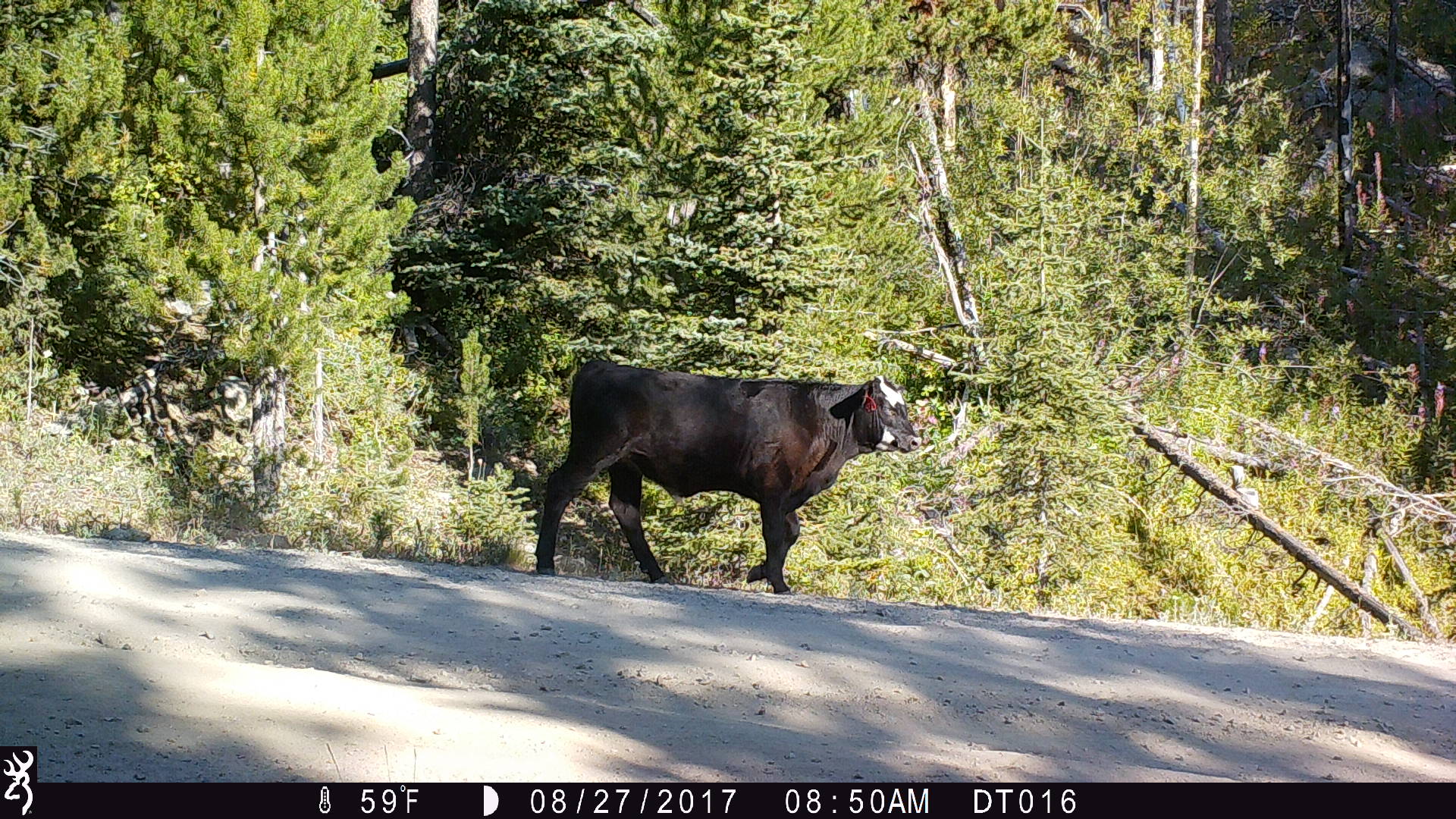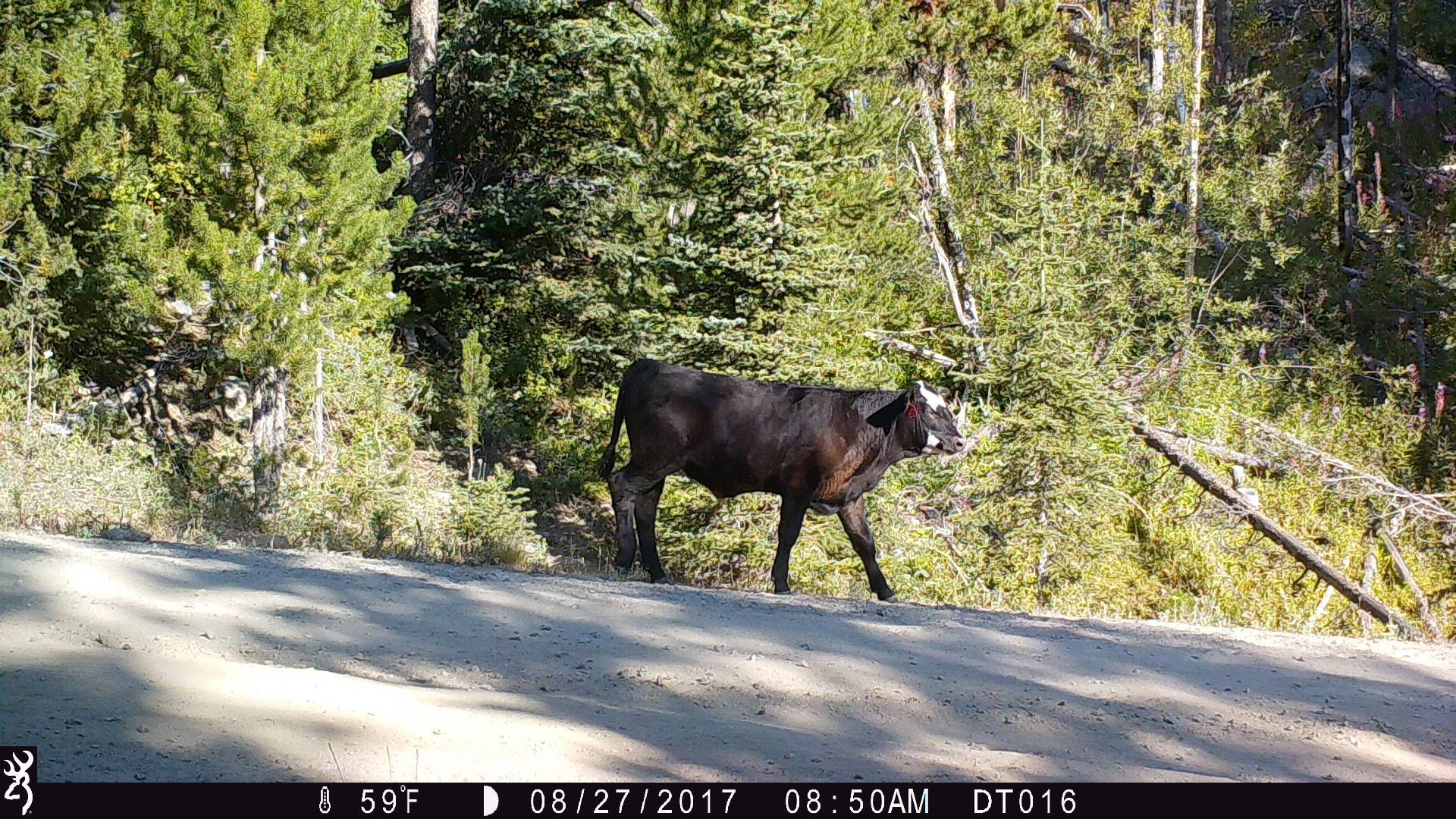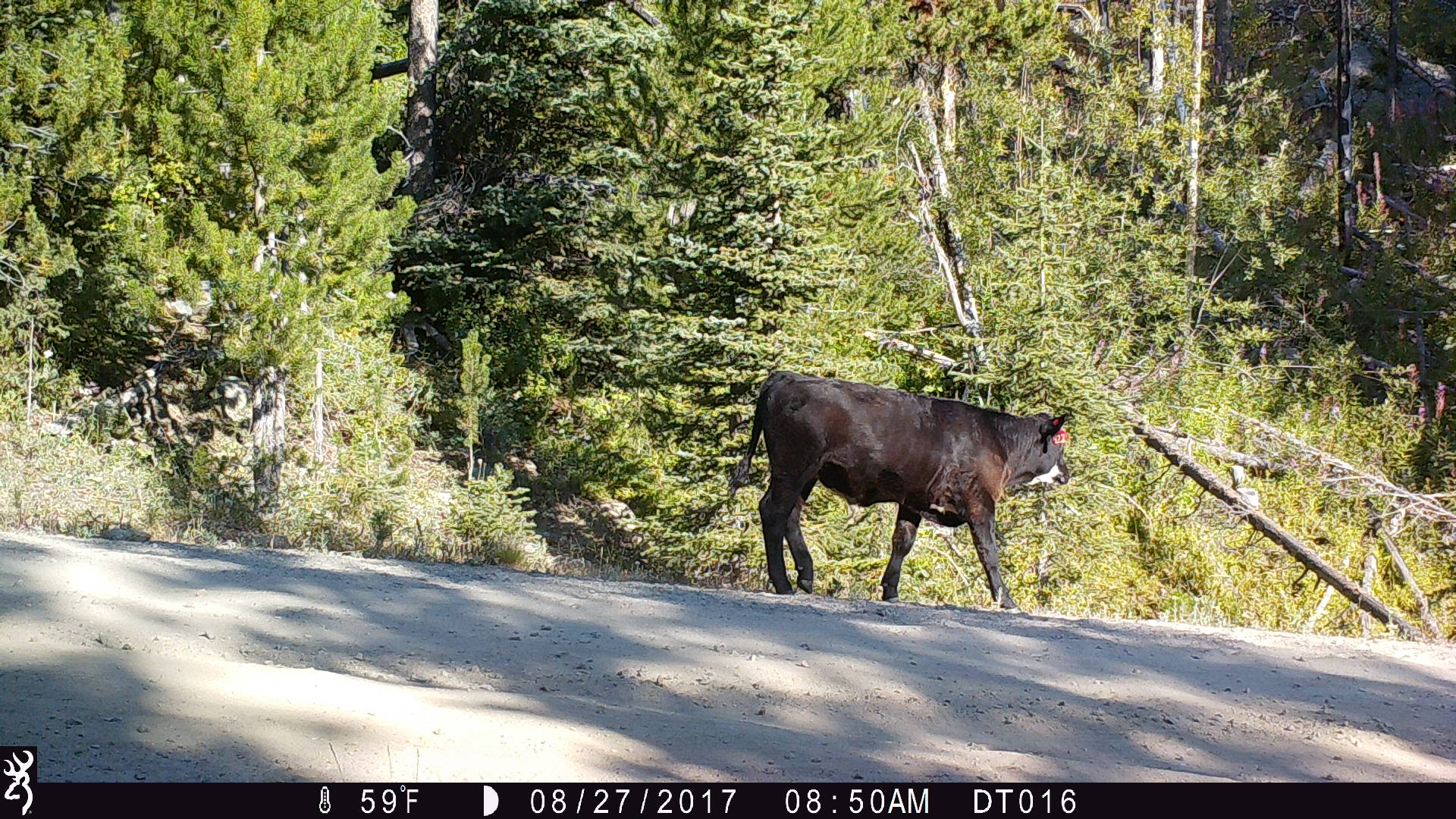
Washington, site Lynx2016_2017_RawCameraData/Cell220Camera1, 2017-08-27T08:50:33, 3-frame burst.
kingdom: Animalia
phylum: Chordata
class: Mammalia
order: Artiodactyla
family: Bovidae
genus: Bos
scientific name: Bos taurus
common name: domestic cattle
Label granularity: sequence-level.